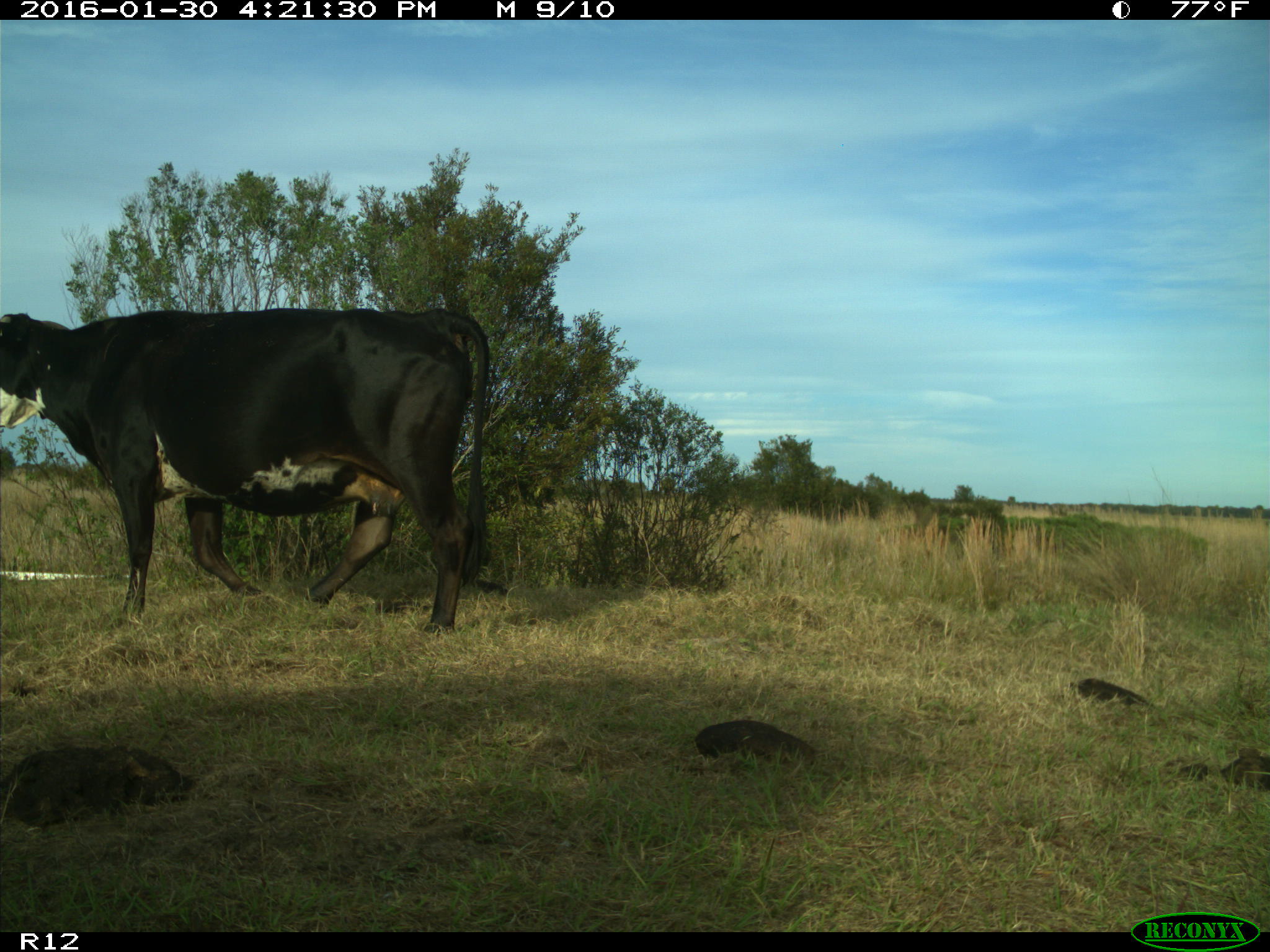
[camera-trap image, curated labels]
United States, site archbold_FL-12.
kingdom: Animalia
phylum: Chordata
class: Mammalia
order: Artiodactyla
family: Bovidae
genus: Bos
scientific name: Bos taurus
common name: domestic cow